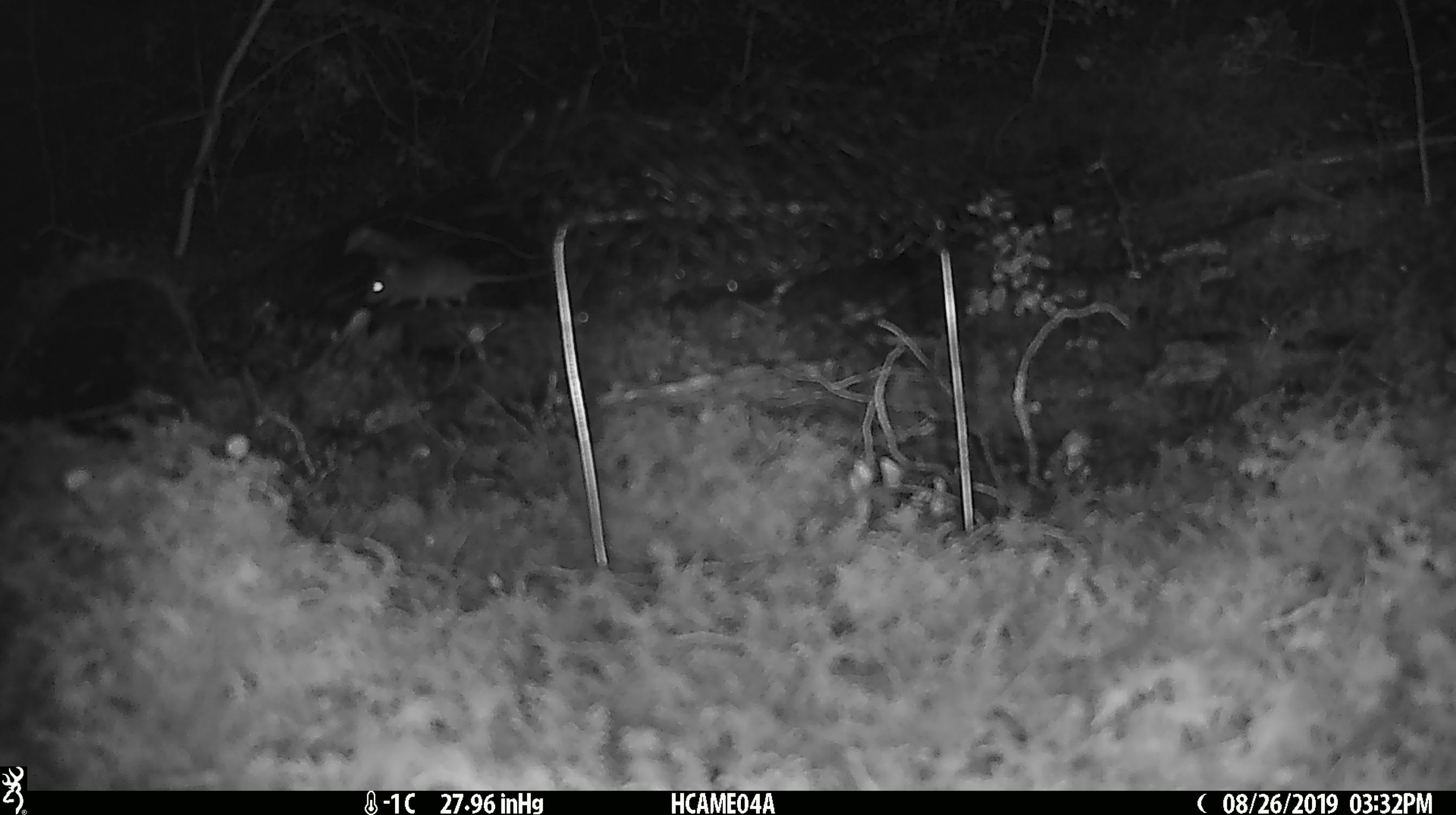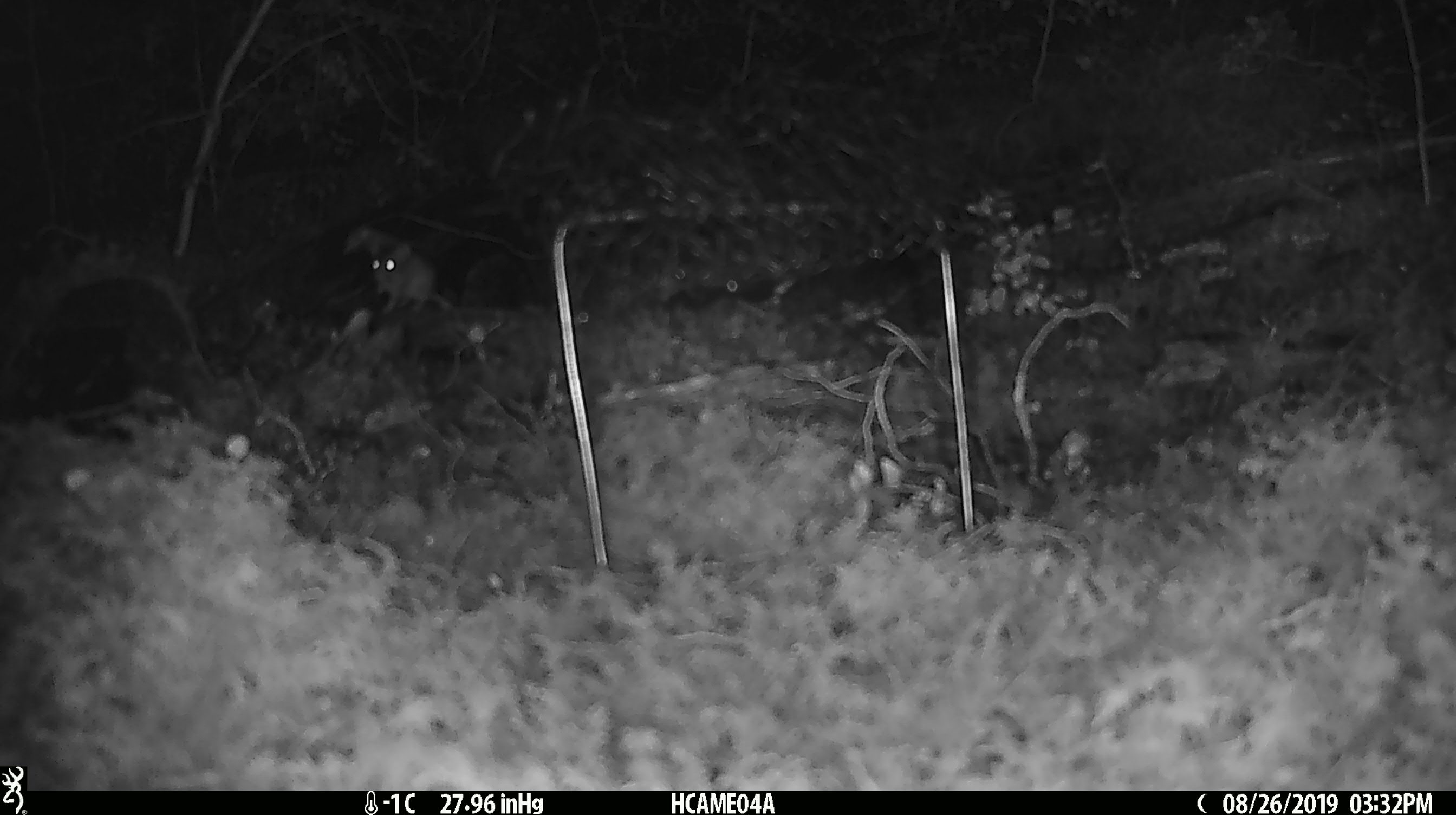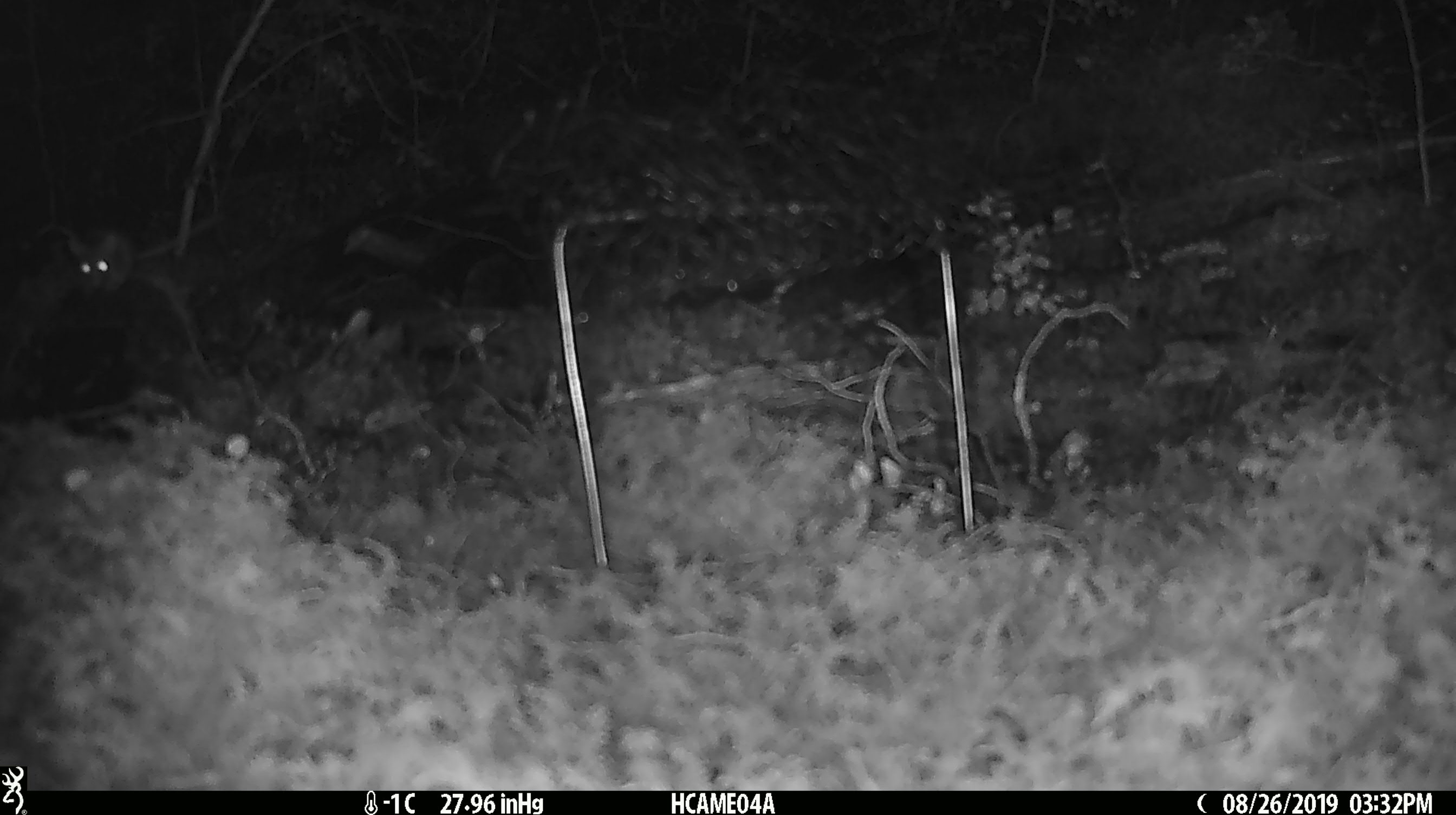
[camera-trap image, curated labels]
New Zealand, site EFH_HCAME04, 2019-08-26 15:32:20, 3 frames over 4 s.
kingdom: Animalia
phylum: Chordata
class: Mammalia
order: Rodentia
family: Muridae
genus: Mus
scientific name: Mus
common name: mouse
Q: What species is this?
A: Mouse (Mus).